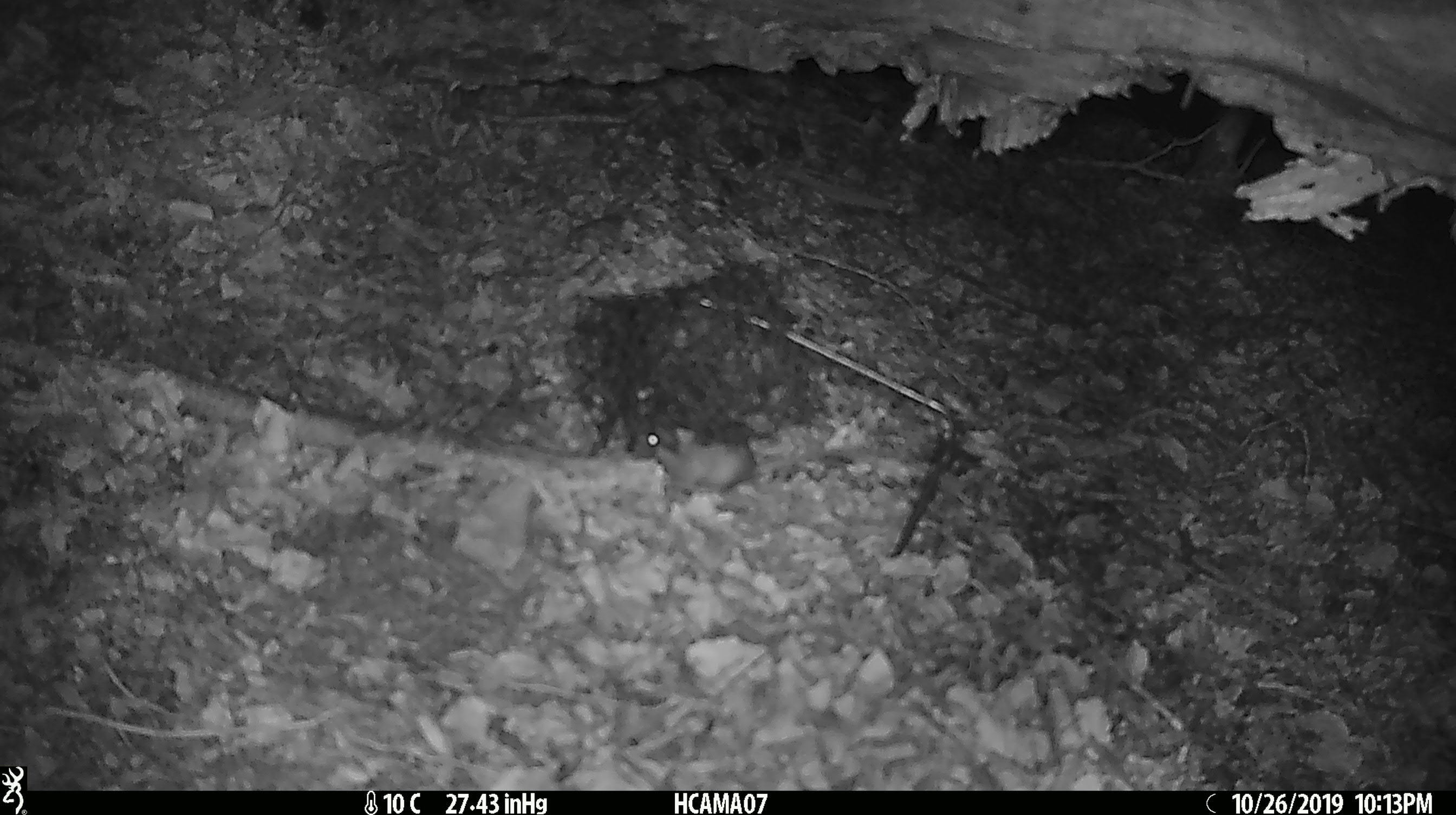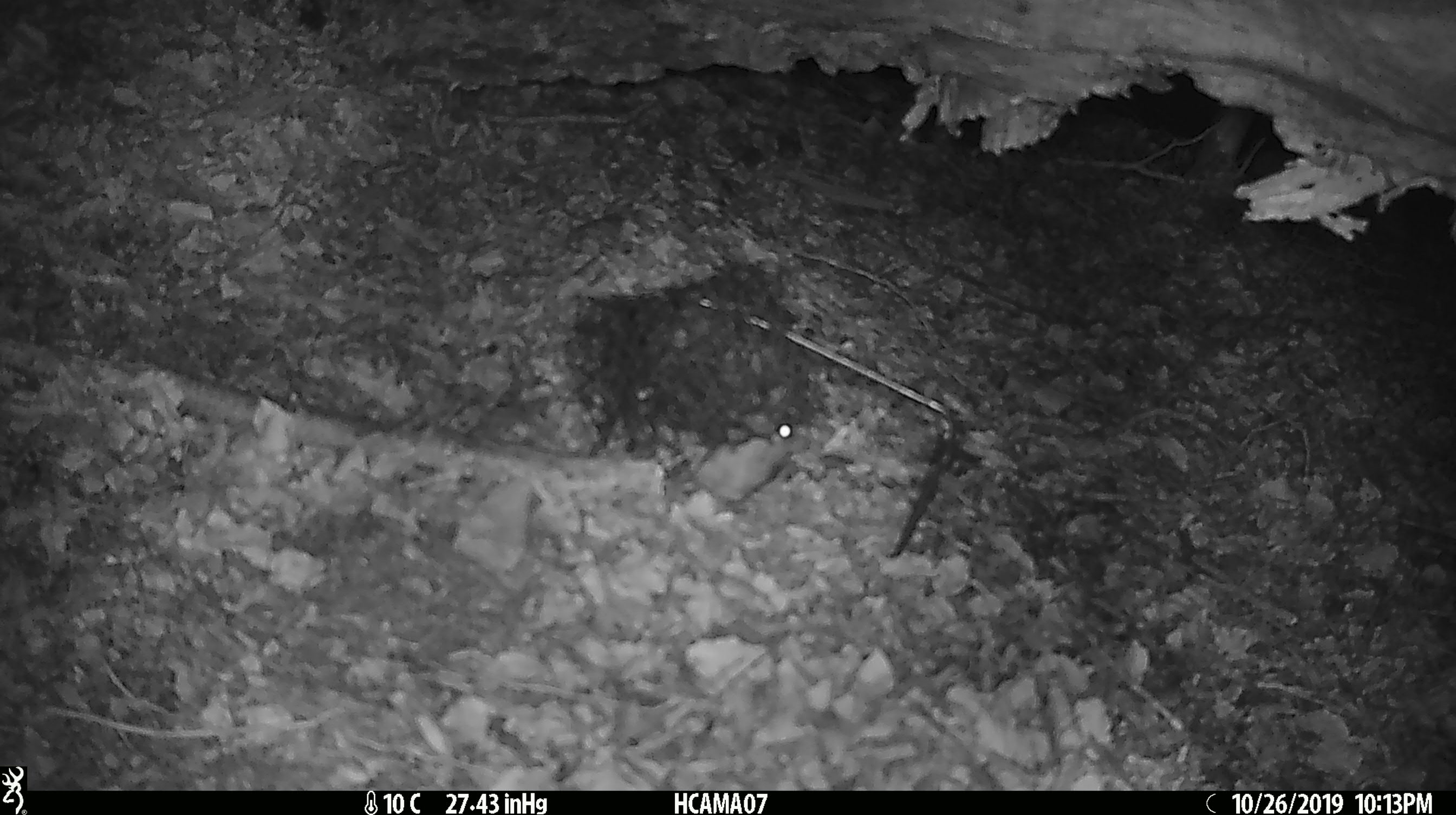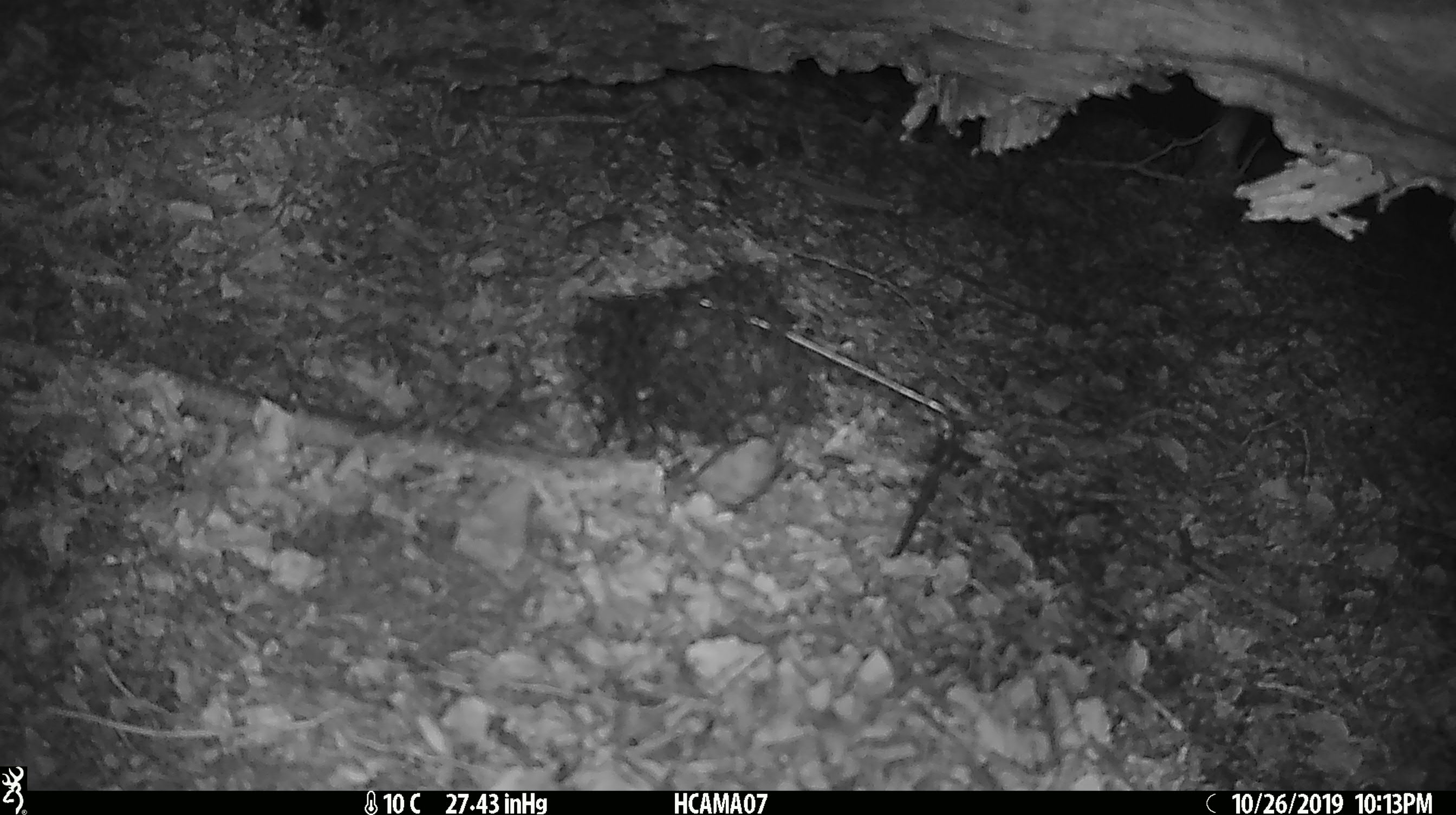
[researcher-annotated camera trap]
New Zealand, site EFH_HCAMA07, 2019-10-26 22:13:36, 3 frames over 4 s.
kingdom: Animalia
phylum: Chordata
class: Mammalia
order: Rodentia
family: Muridae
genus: Mus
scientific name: Mus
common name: mouse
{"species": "mouse (Mus)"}